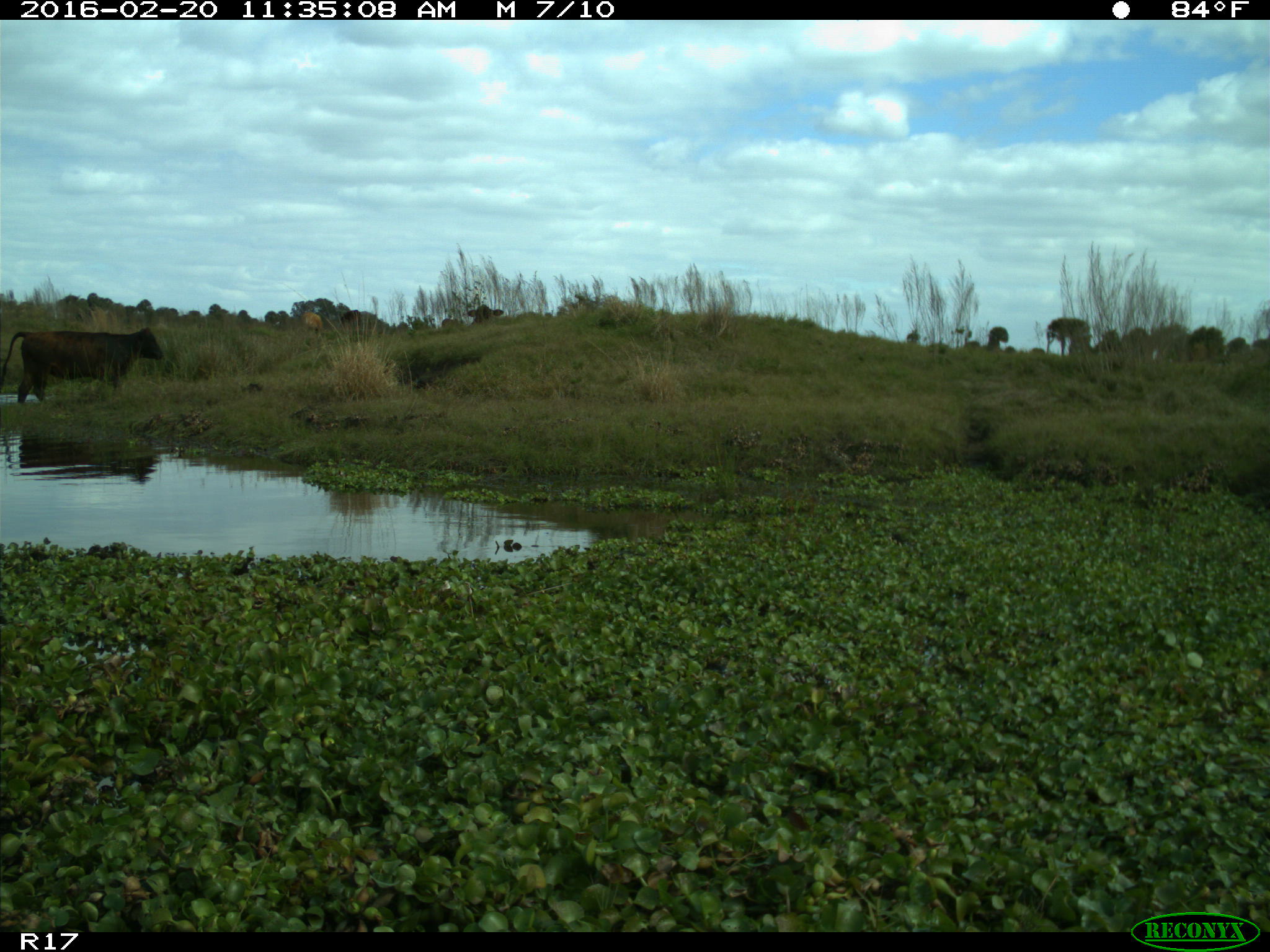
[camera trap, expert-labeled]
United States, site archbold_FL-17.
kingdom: Animalia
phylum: Chordata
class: Mammalia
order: Artiodactyla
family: Bovidae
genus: Bos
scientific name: Bos taurus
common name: domestic cow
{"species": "Bos taurus (domestic cow)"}